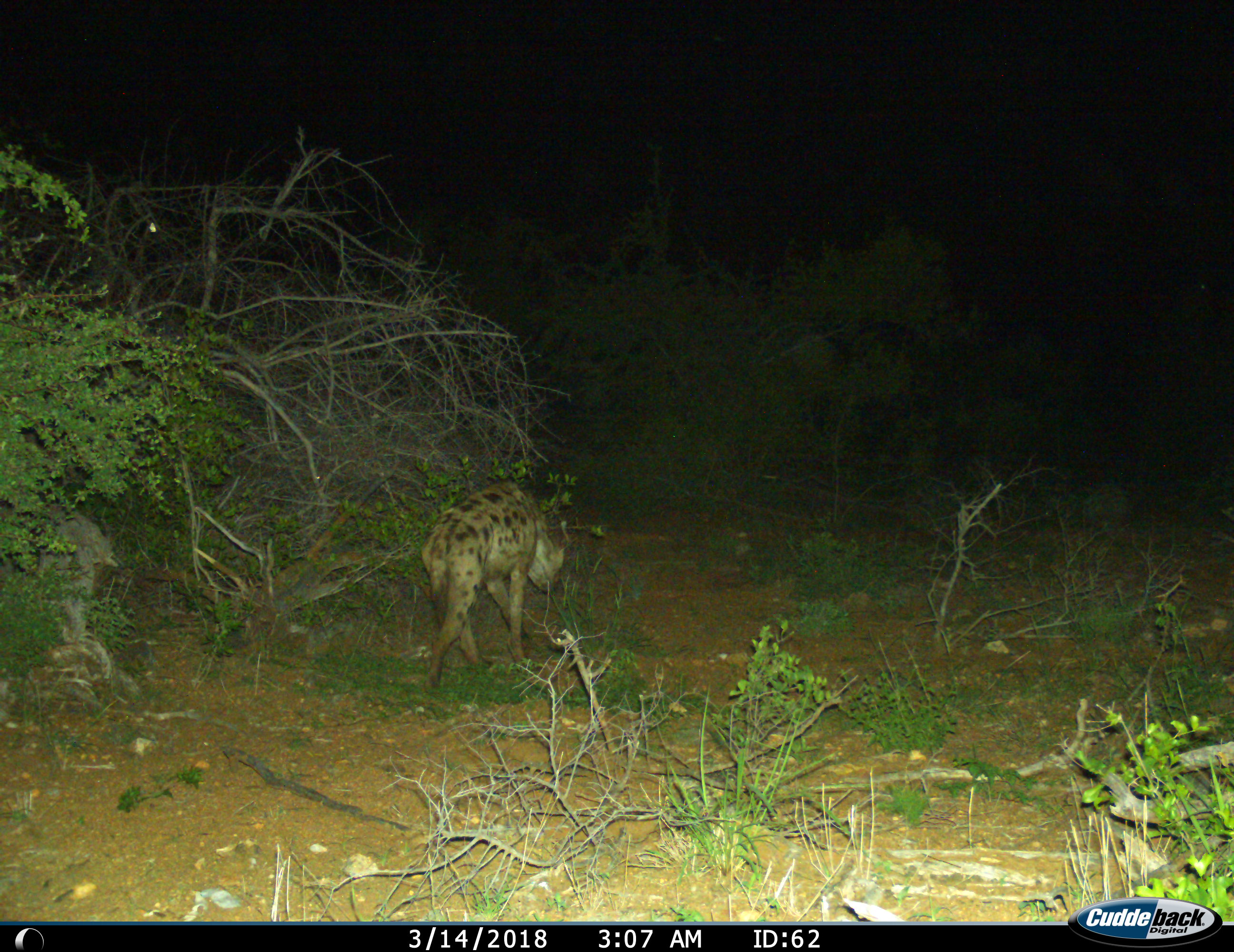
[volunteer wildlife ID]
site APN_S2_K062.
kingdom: Animalia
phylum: Chordata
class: Mammalia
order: Carnivora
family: Hyaenidae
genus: Crocuta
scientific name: Crocuta crocuta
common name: spotted hyena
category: hyenaspotted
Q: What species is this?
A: Hyenaspotted (spotted hyena) (Crocuta crocuta).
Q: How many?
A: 1.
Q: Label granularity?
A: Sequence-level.